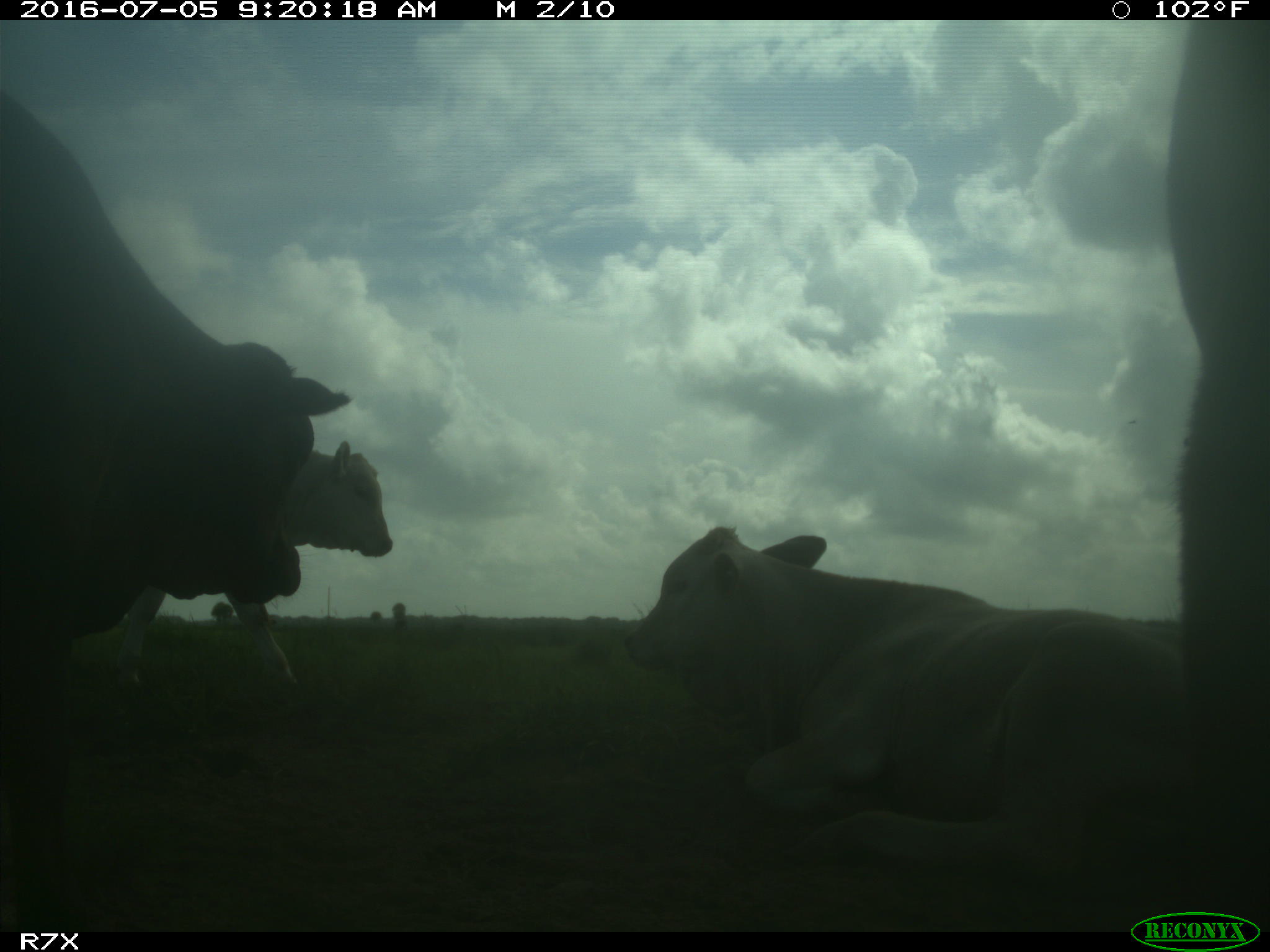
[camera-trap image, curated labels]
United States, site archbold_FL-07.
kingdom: Animalia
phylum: Chordata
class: Mammalia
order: Artiodactyla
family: Bovidae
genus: Bos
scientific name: Bos taurus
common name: domestic cow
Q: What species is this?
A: Bos taurus (domestic cow).